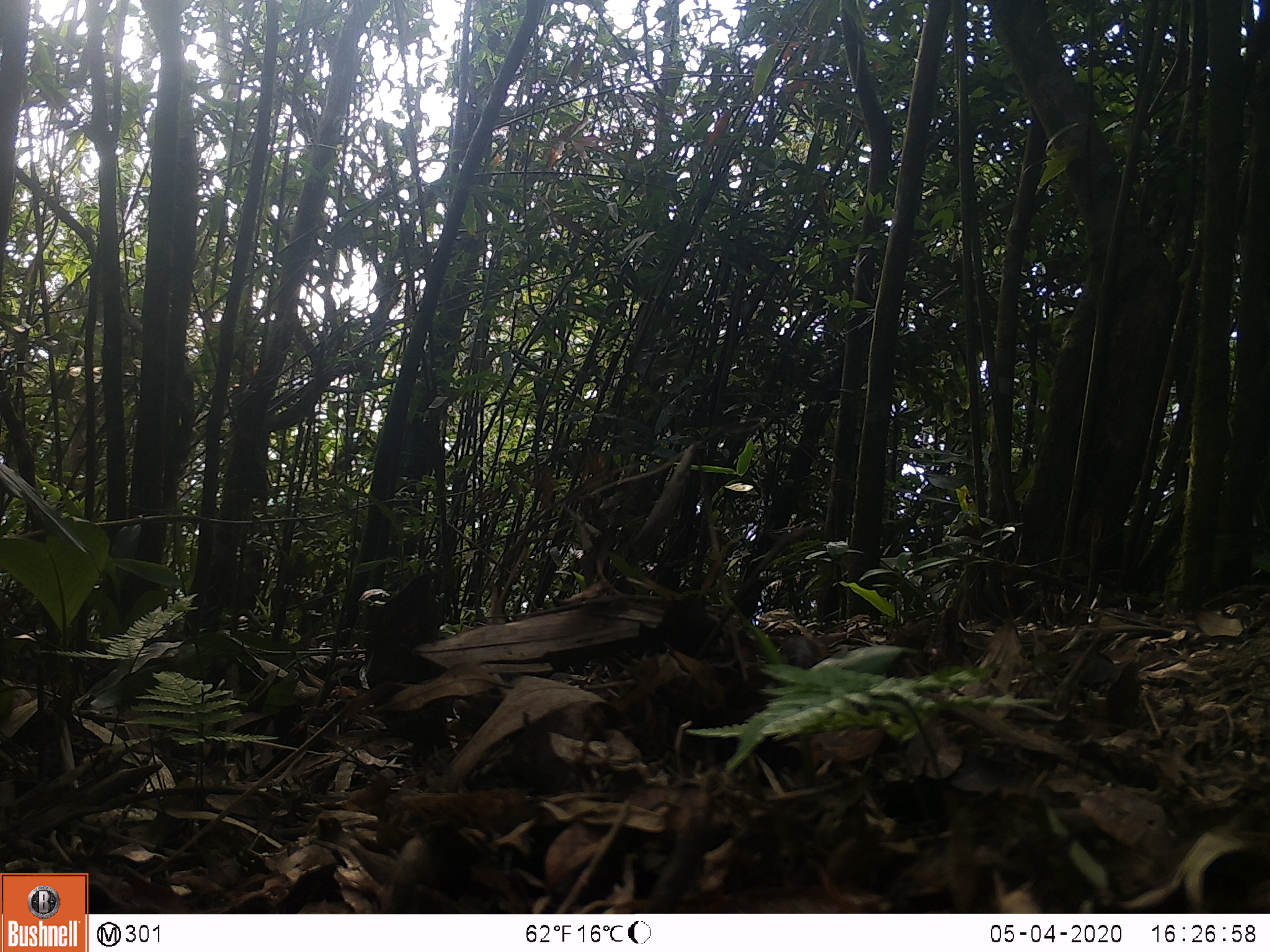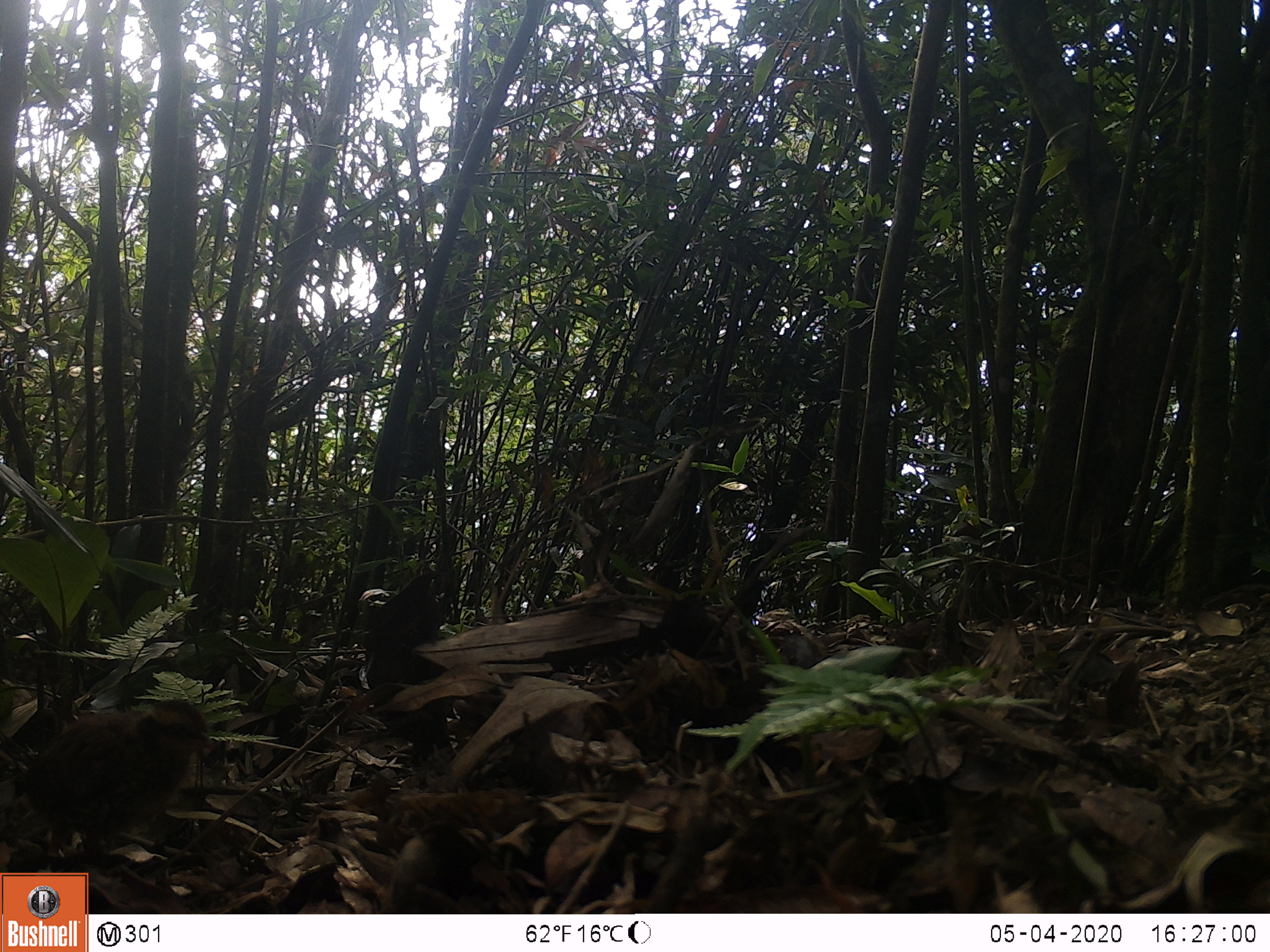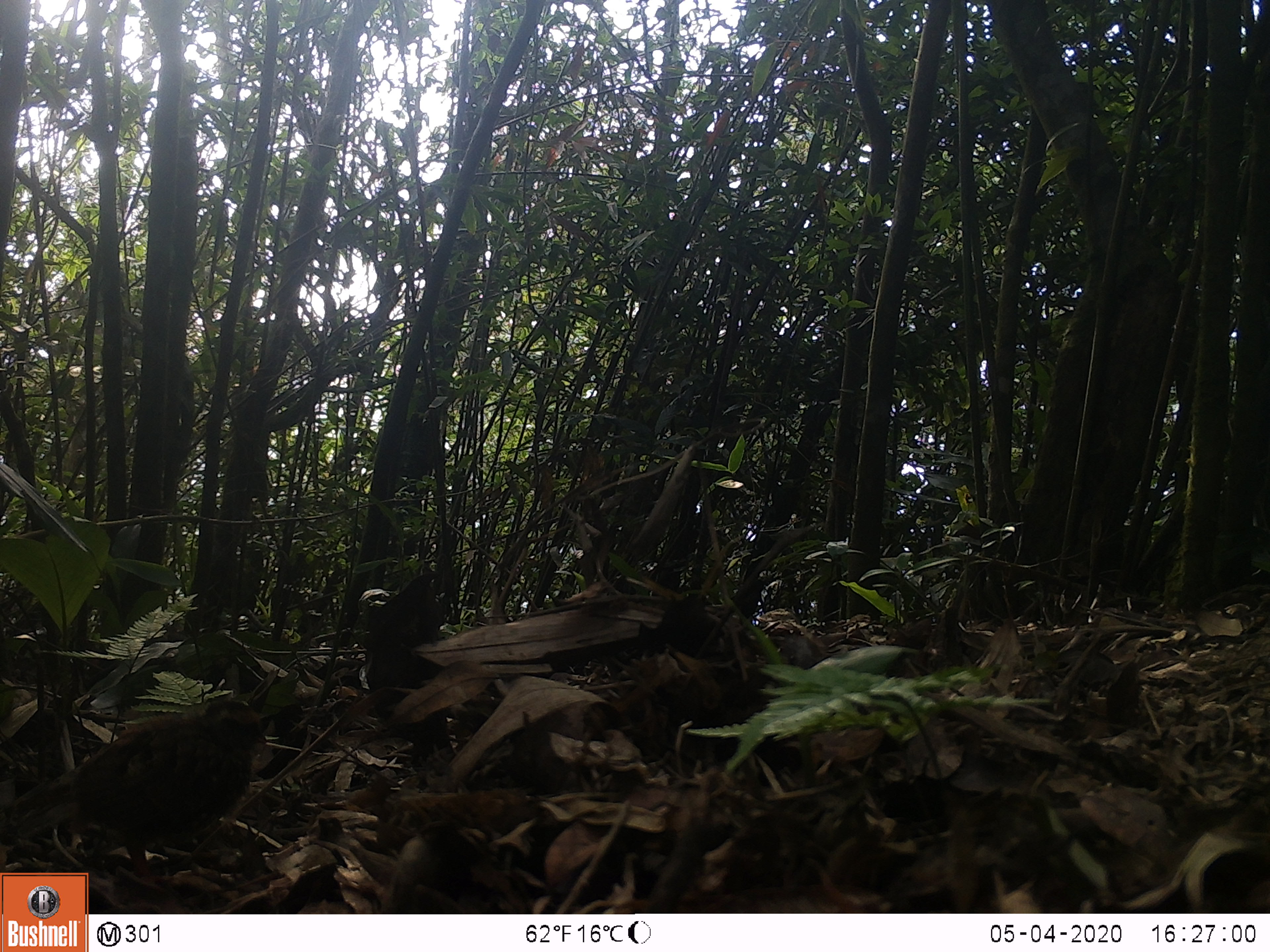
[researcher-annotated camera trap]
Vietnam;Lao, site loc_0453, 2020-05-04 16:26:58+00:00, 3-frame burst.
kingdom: Animalia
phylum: Chordata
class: Aves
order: Galliformes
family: Phasianidae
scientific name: Phasianidae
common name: partridge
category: unidentified partridge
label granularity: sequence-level